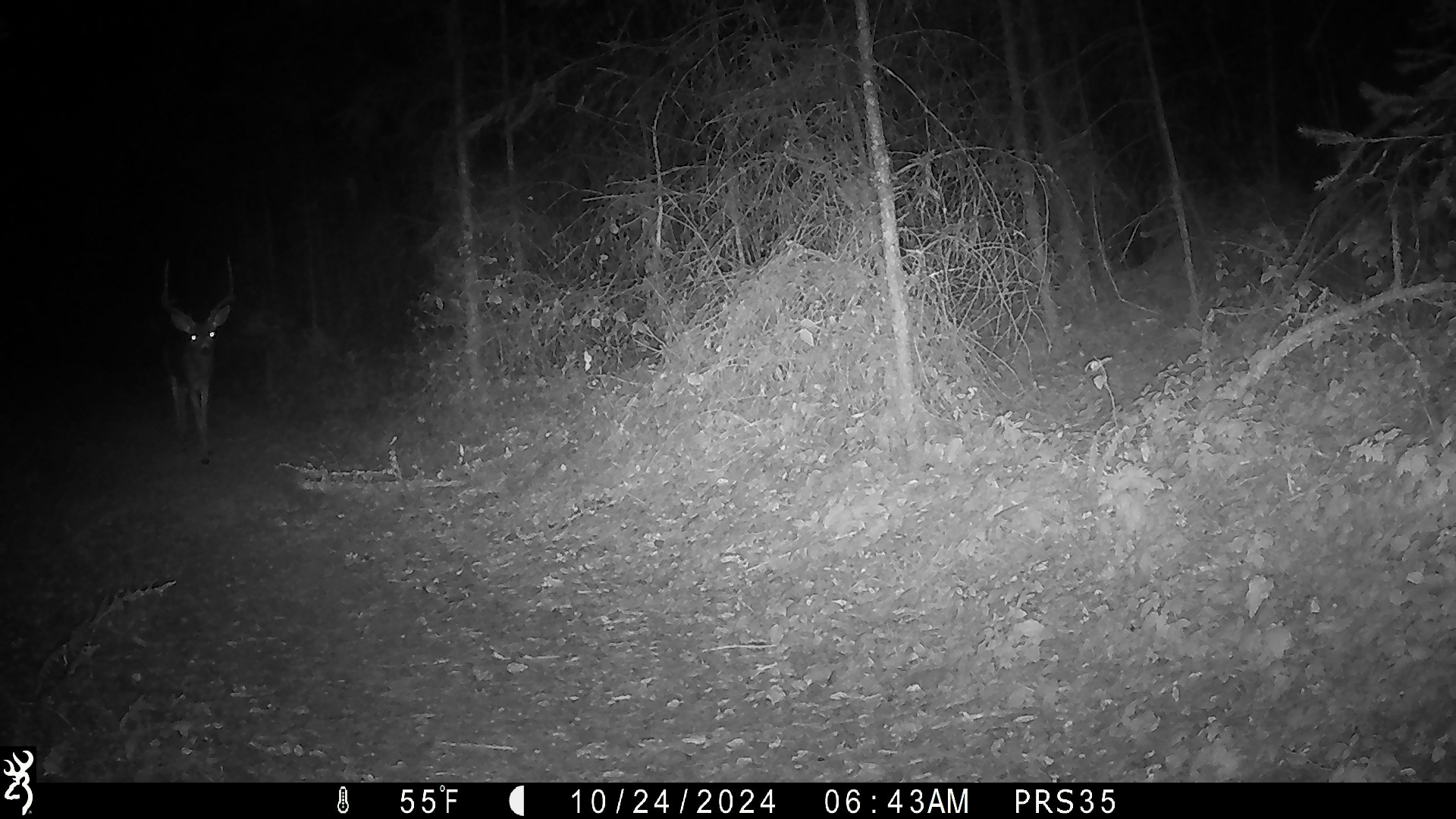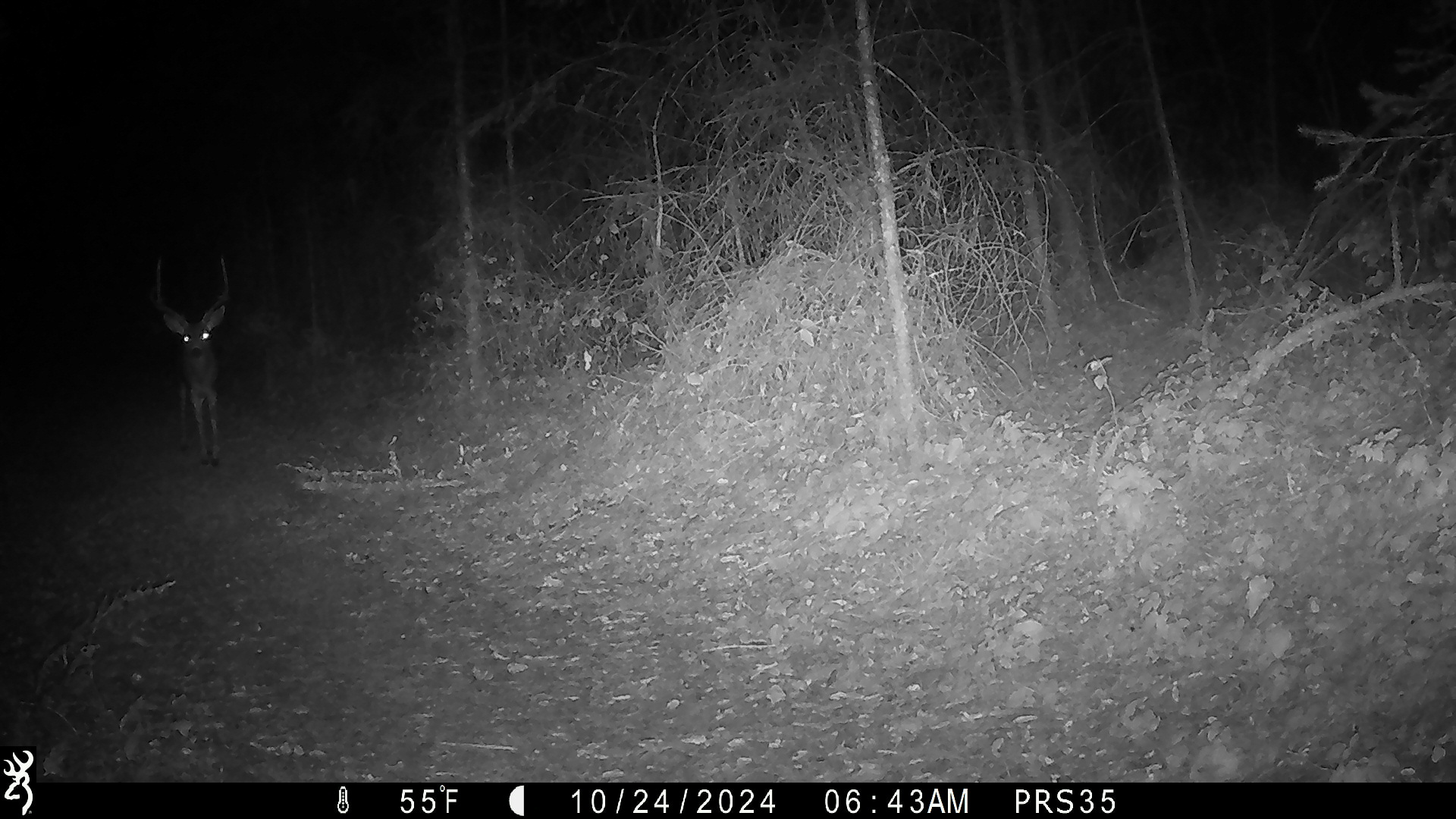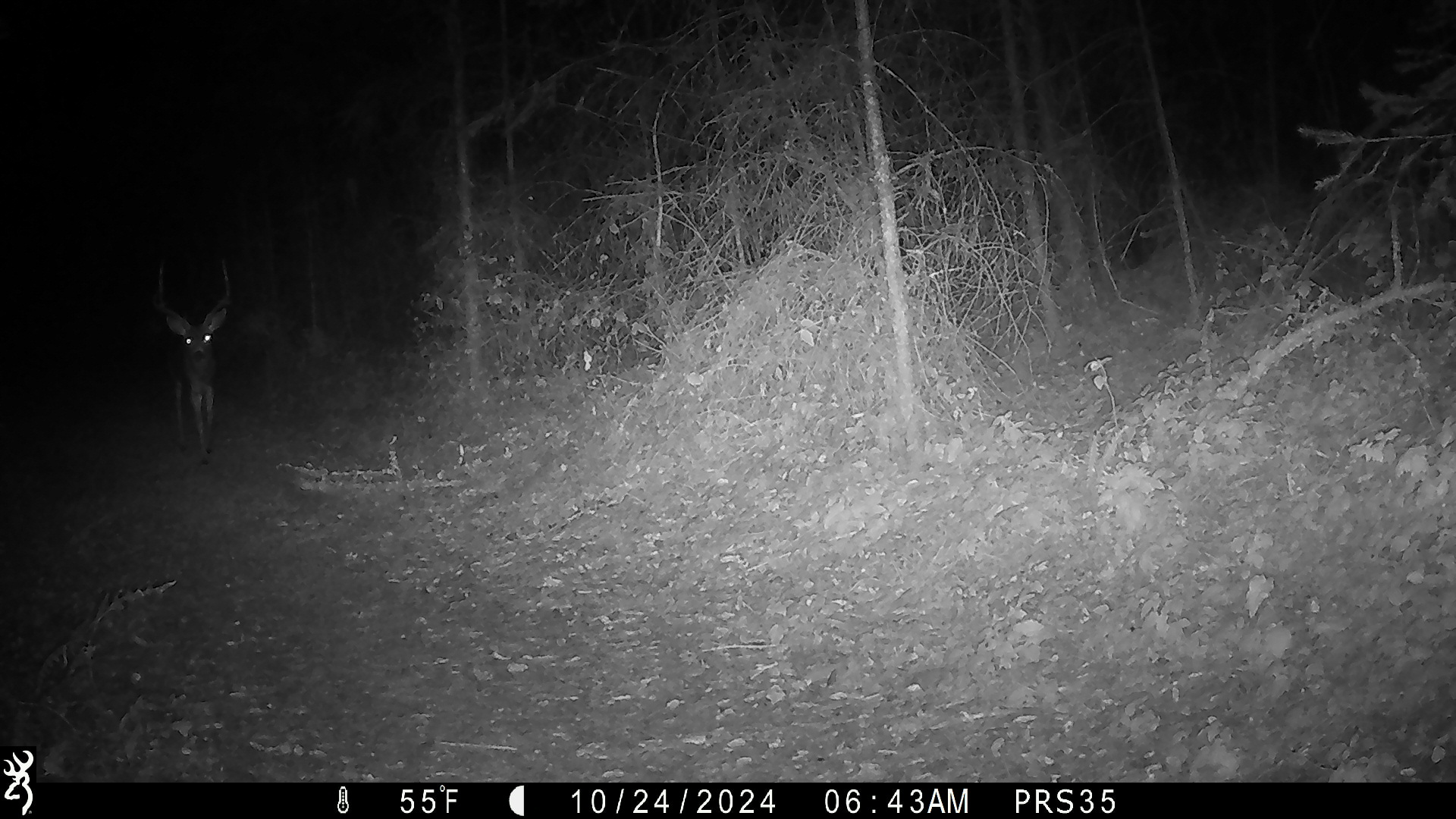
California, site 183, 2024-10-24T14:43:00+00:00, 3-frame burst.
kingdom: Animalia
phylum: Chordata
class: Mammalia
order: Artiodactyla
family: Cervidae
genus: Odocoileus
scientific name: Odocoileus hemionus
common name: mule deer